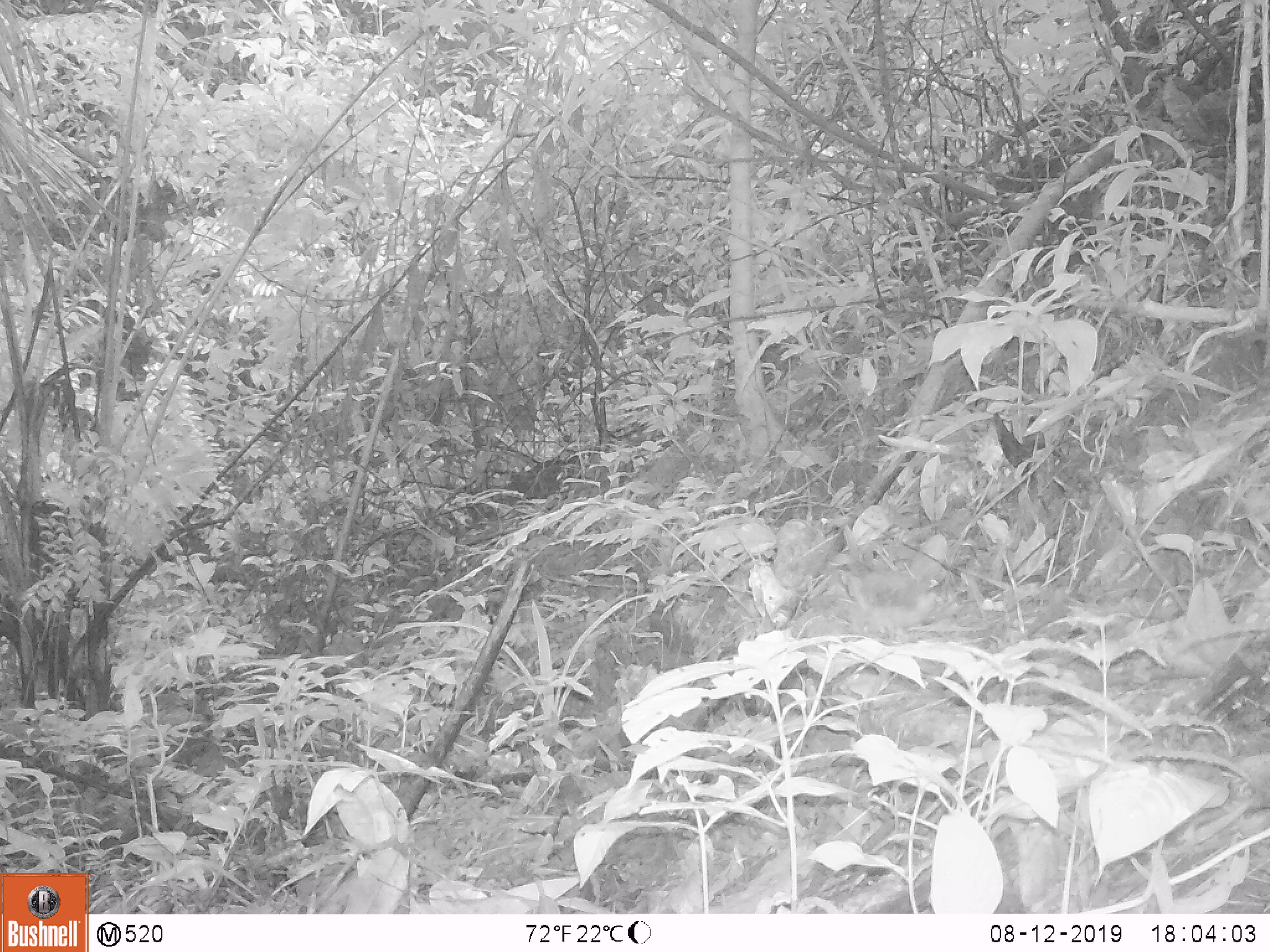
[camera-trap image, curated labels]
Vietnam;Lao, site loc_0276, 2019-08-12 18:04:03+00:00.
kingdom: Animalia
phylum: Chordata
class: Aves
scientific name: Aves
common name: bird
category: unidentified bird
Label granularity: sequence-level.